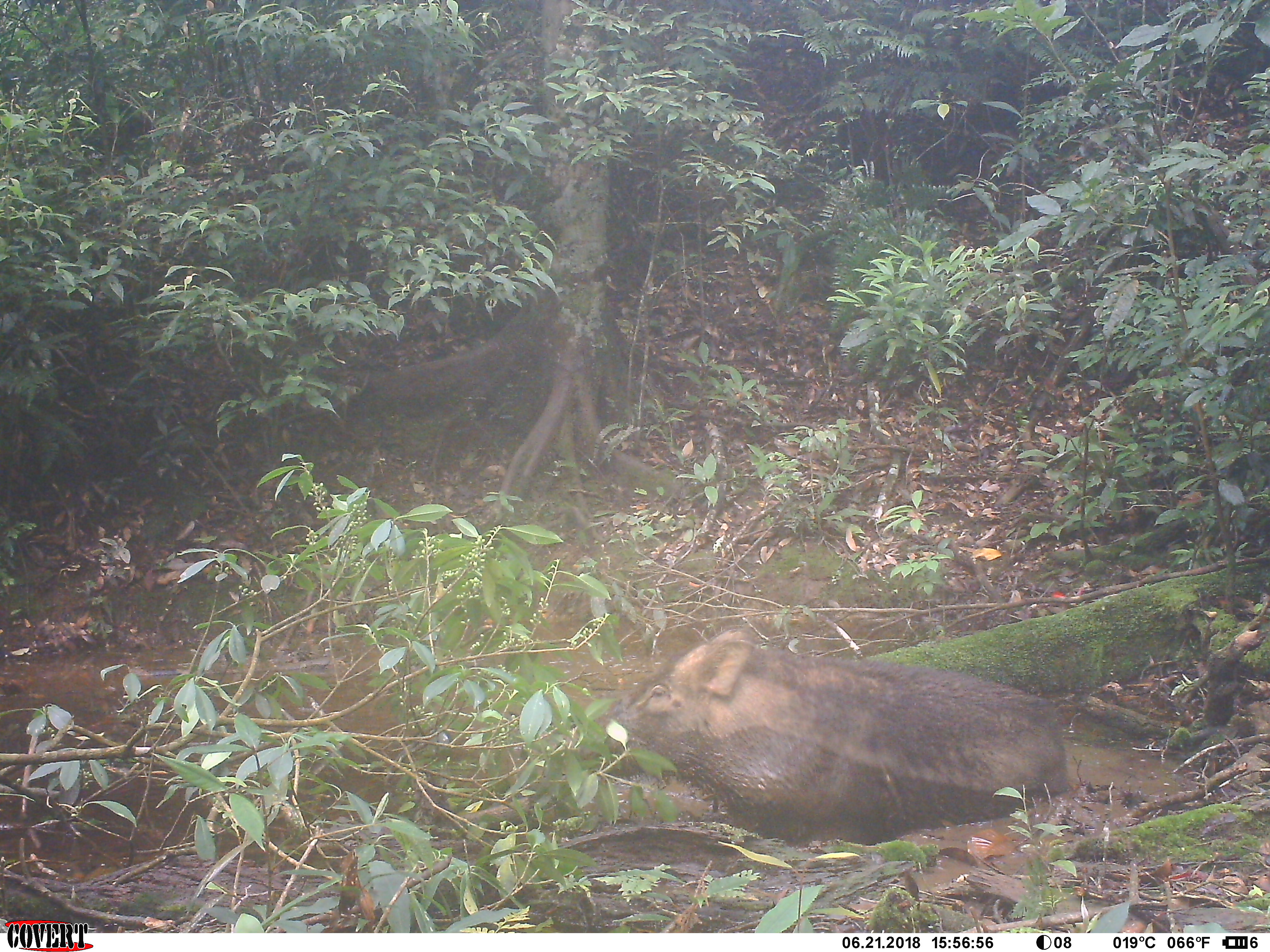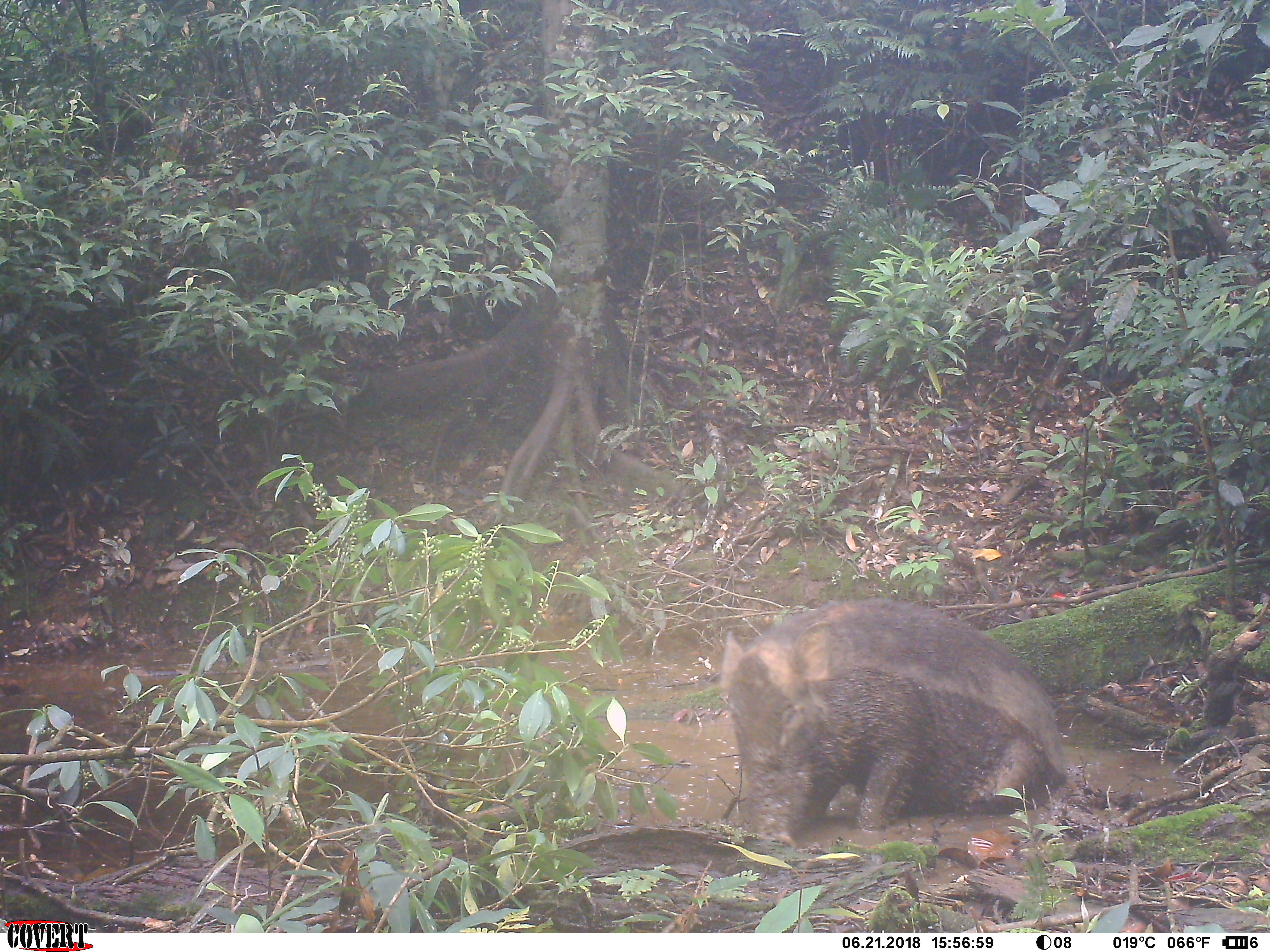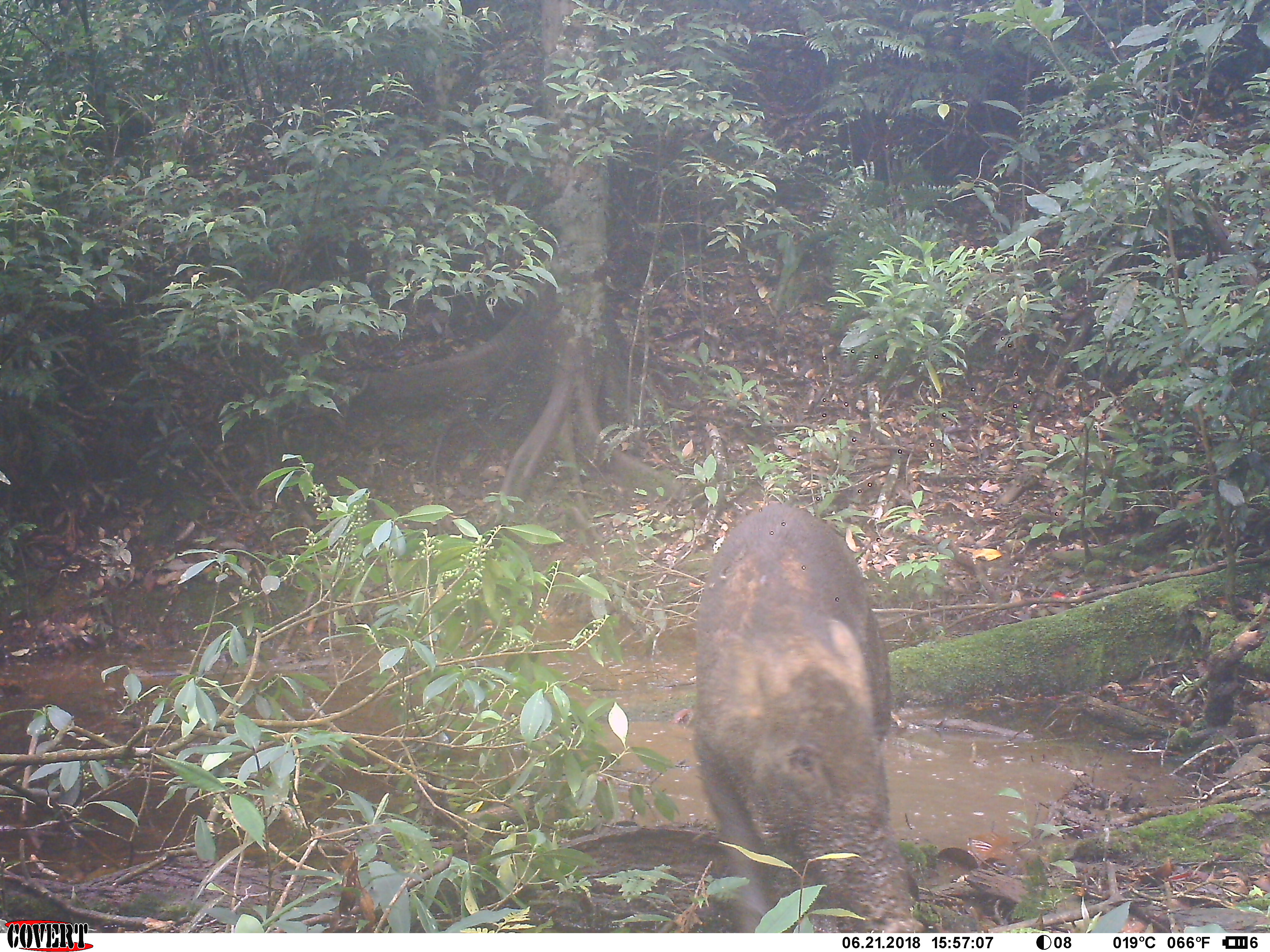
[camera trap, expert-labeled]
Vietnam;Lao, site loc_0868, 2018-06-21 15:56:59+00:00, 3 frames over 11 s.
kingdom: Animalia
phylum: Chordata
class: Mammalia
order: Artiodactyla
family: Suidae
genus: Sus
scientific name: Sus scrofa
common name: eurasian wild pig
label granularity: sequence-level